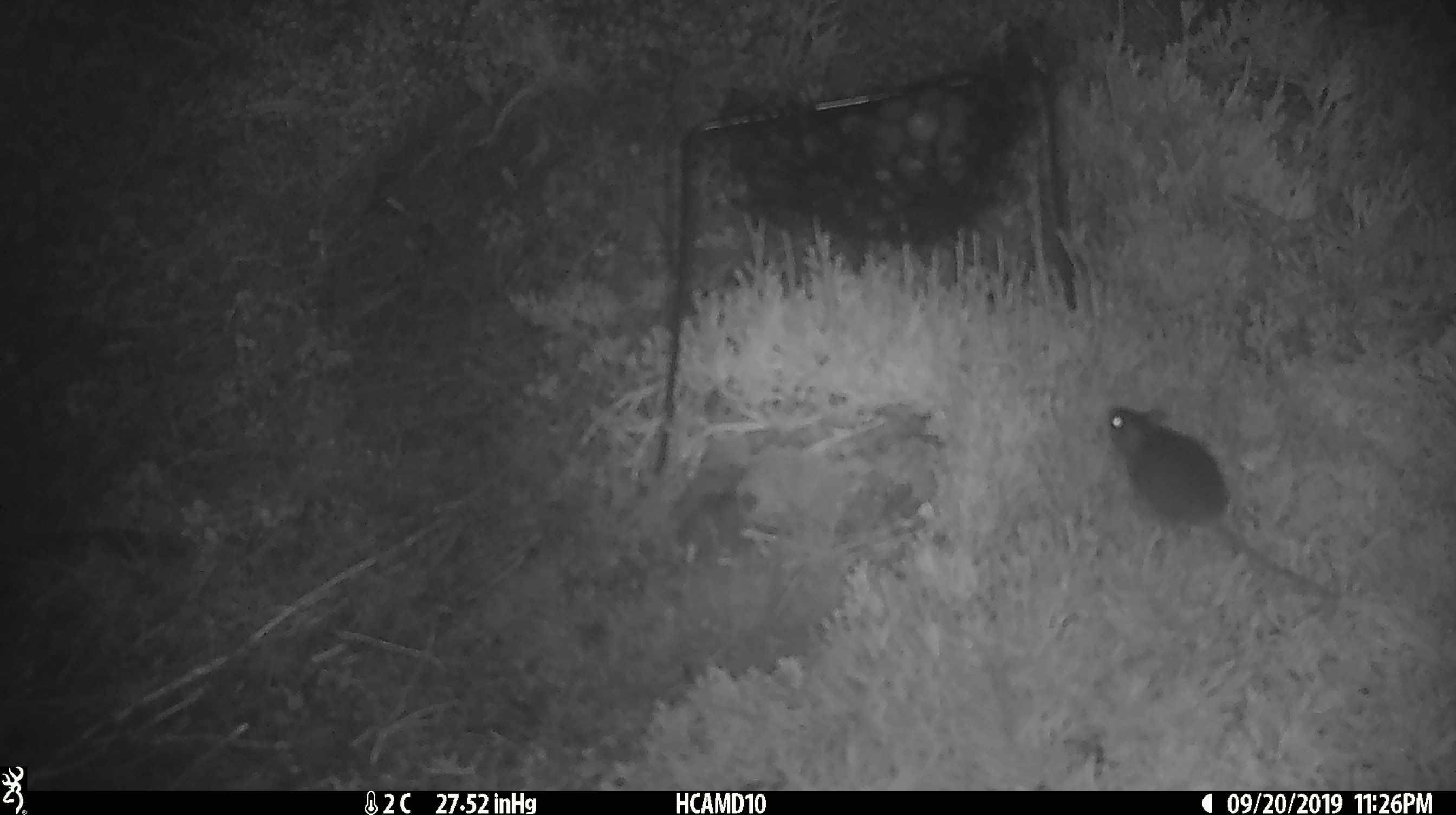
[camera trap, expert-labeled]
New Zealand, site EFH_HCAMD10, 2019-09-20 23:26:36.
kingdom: Animalia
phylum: Chordata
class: Mammalia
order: Rodentia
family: Muridae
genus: Mus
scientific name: Mus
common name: mouse